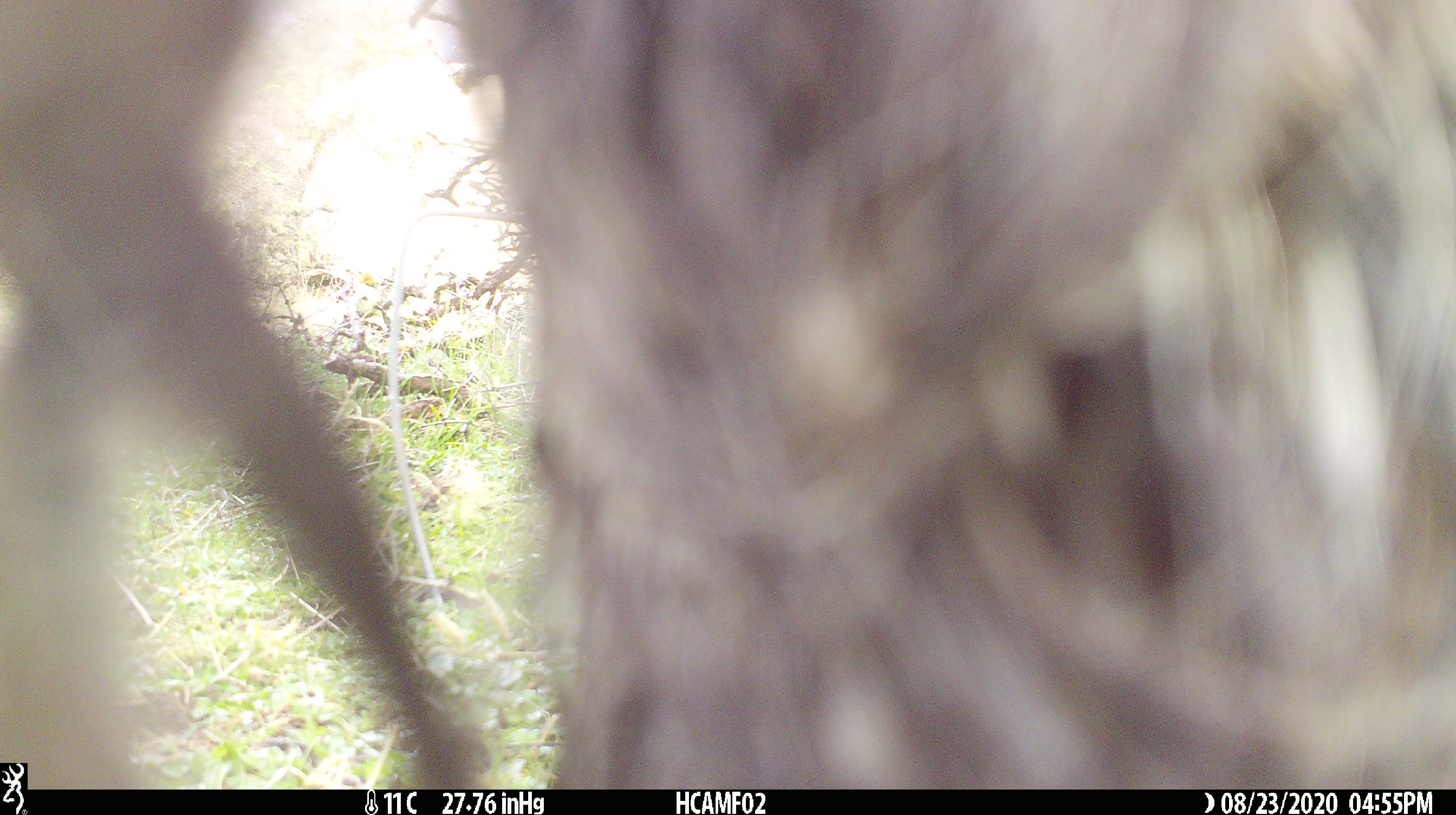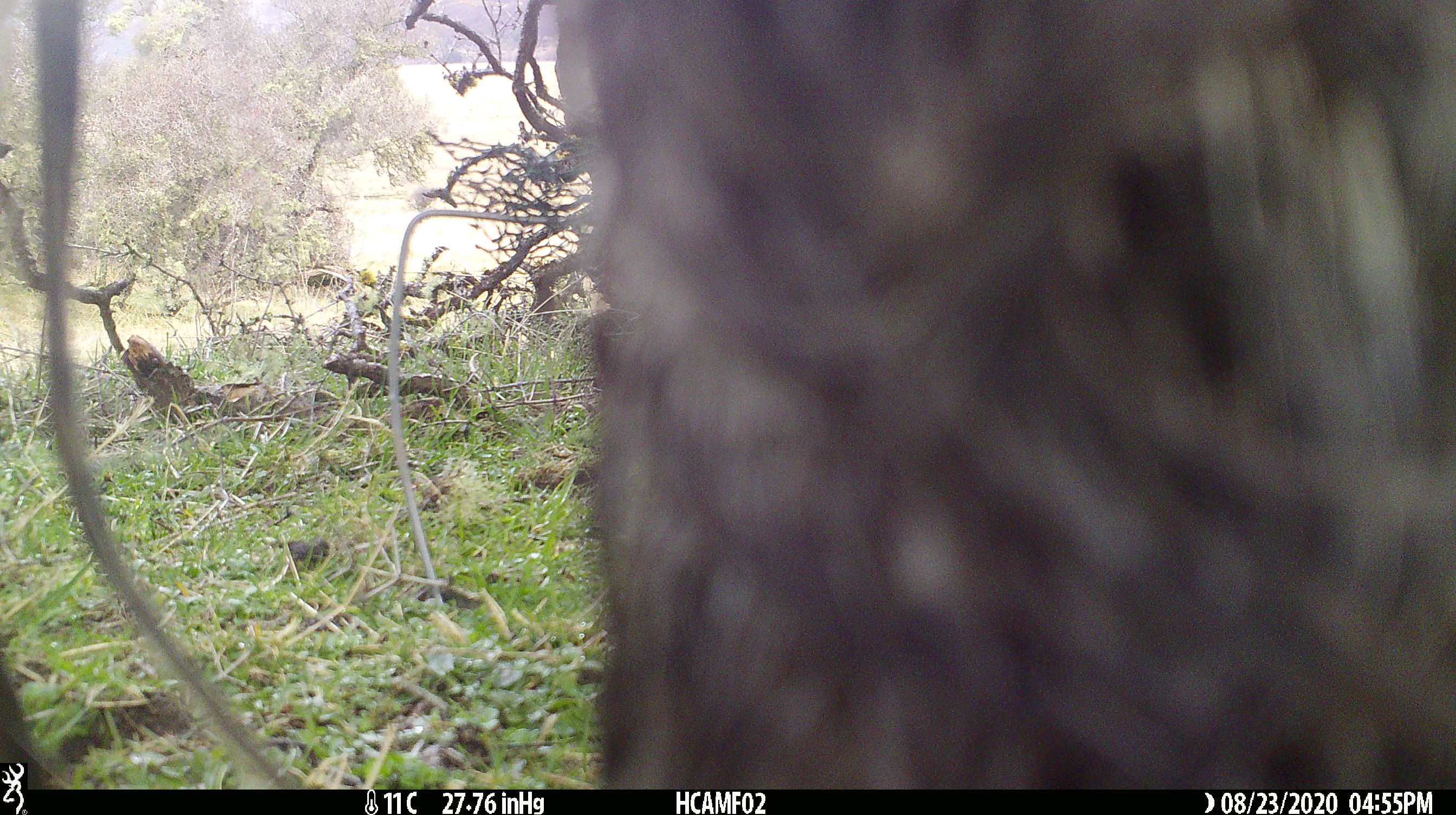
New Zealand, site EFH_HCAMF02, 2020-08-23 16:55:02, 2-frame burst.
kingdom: Animalia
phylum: Chordata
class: Mammalia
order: Artiodactyla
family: Bovidae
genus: Bos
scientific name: Bos taurus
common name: domestic cow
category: cow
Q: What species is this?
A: Cow (domestic cow) (Bos taurus).